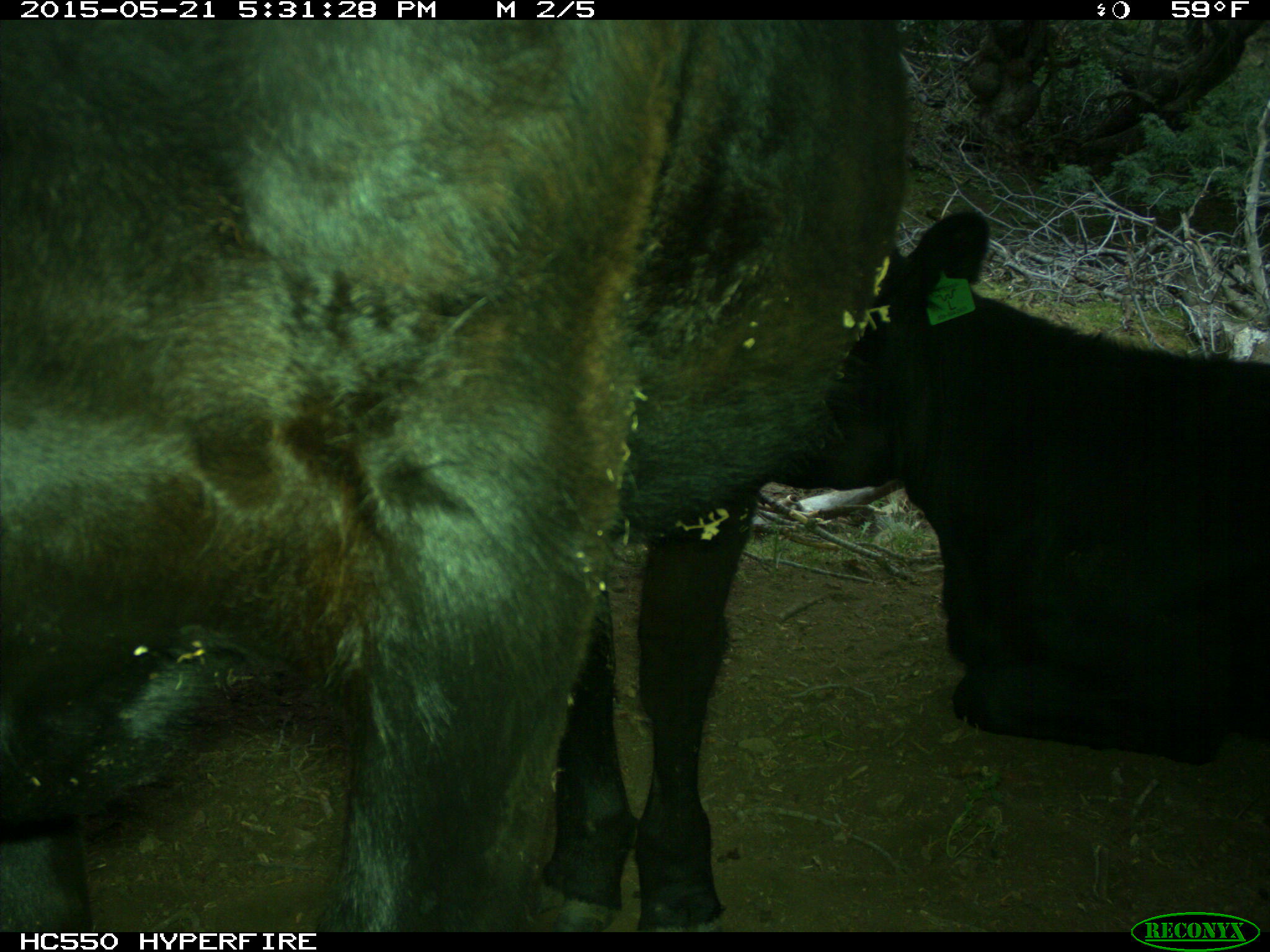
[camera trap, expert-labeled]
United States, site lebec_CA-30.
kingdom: Animalia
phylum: Chordata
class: Mammalia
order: Artiodactyla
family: Bovidae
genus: Bos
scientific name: Bos taurus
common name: domestic cow